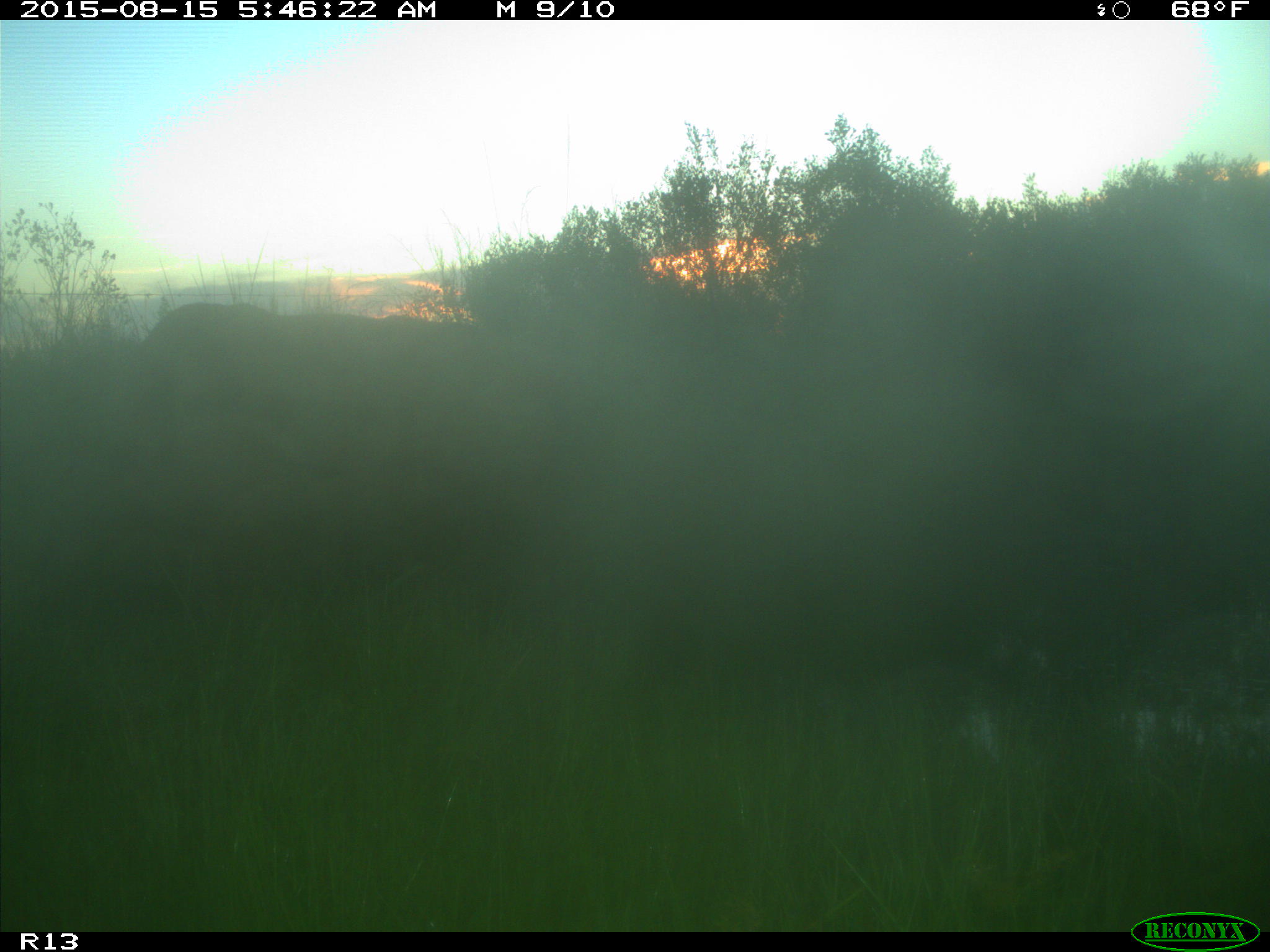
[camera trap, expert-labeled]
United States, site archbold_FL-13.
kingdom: Animalia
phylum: Chordata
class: Mammalia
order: Artiodactyla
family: Bovidae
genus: Bos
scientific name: Bos taurus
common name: domestic cow